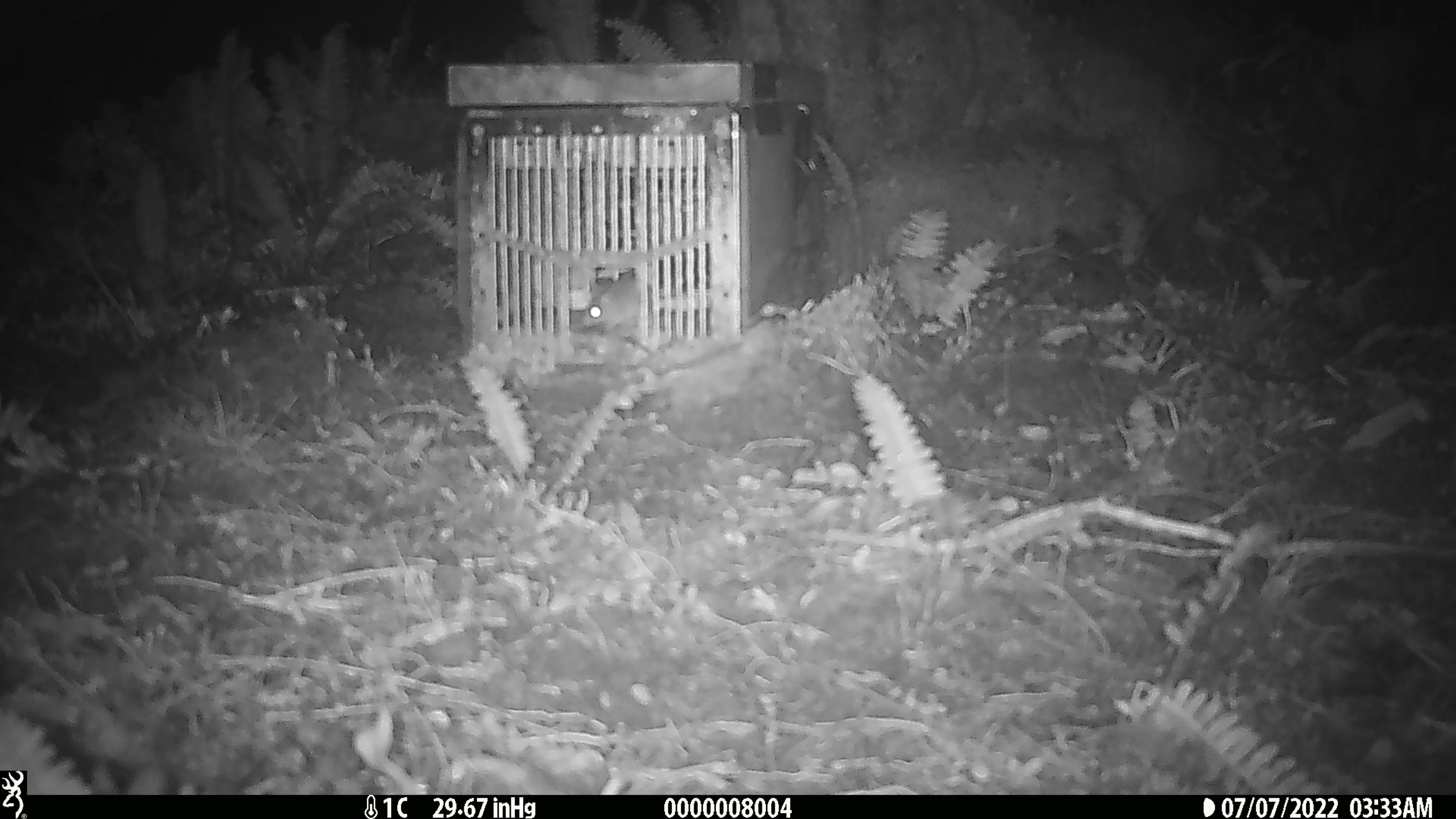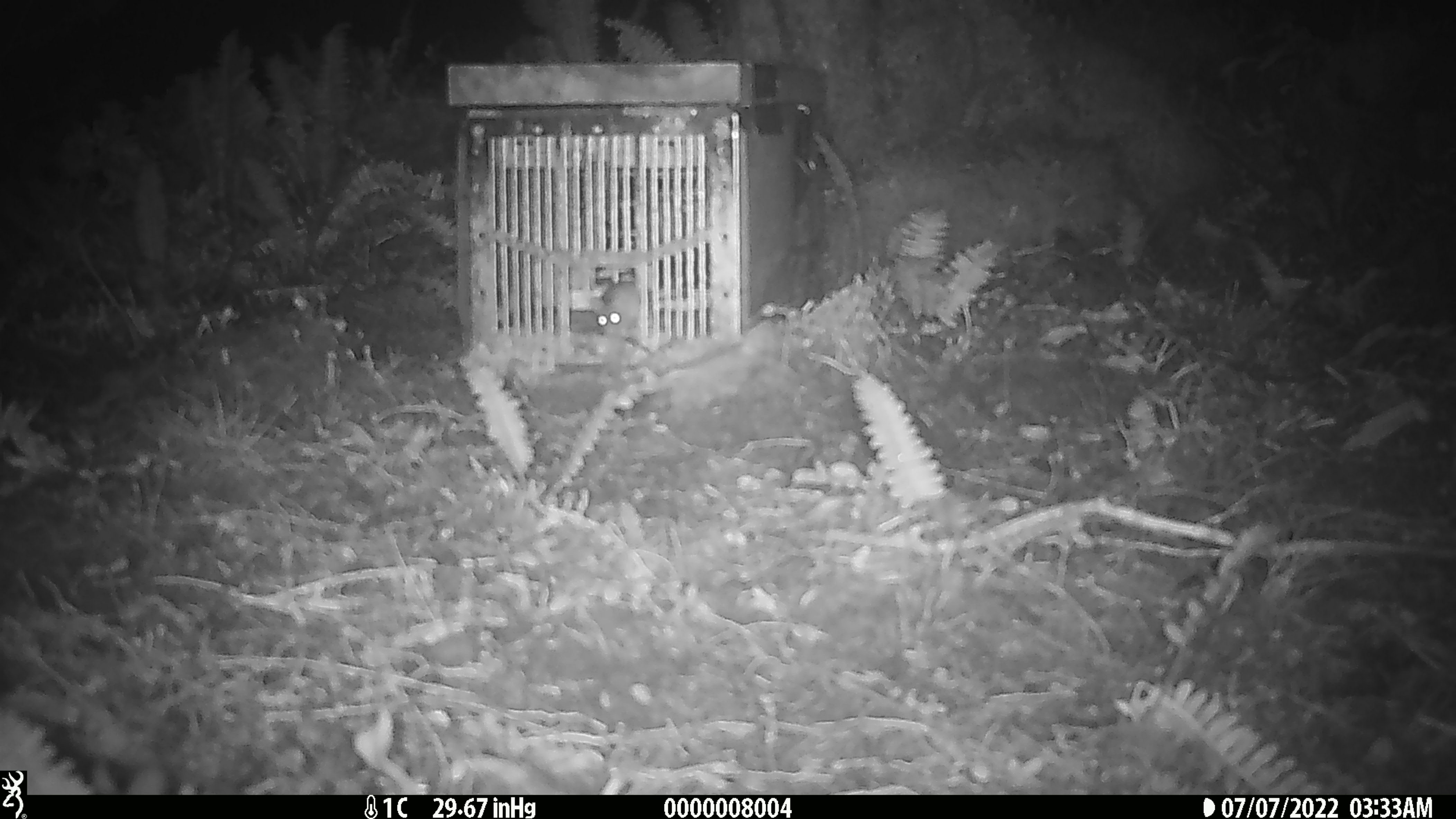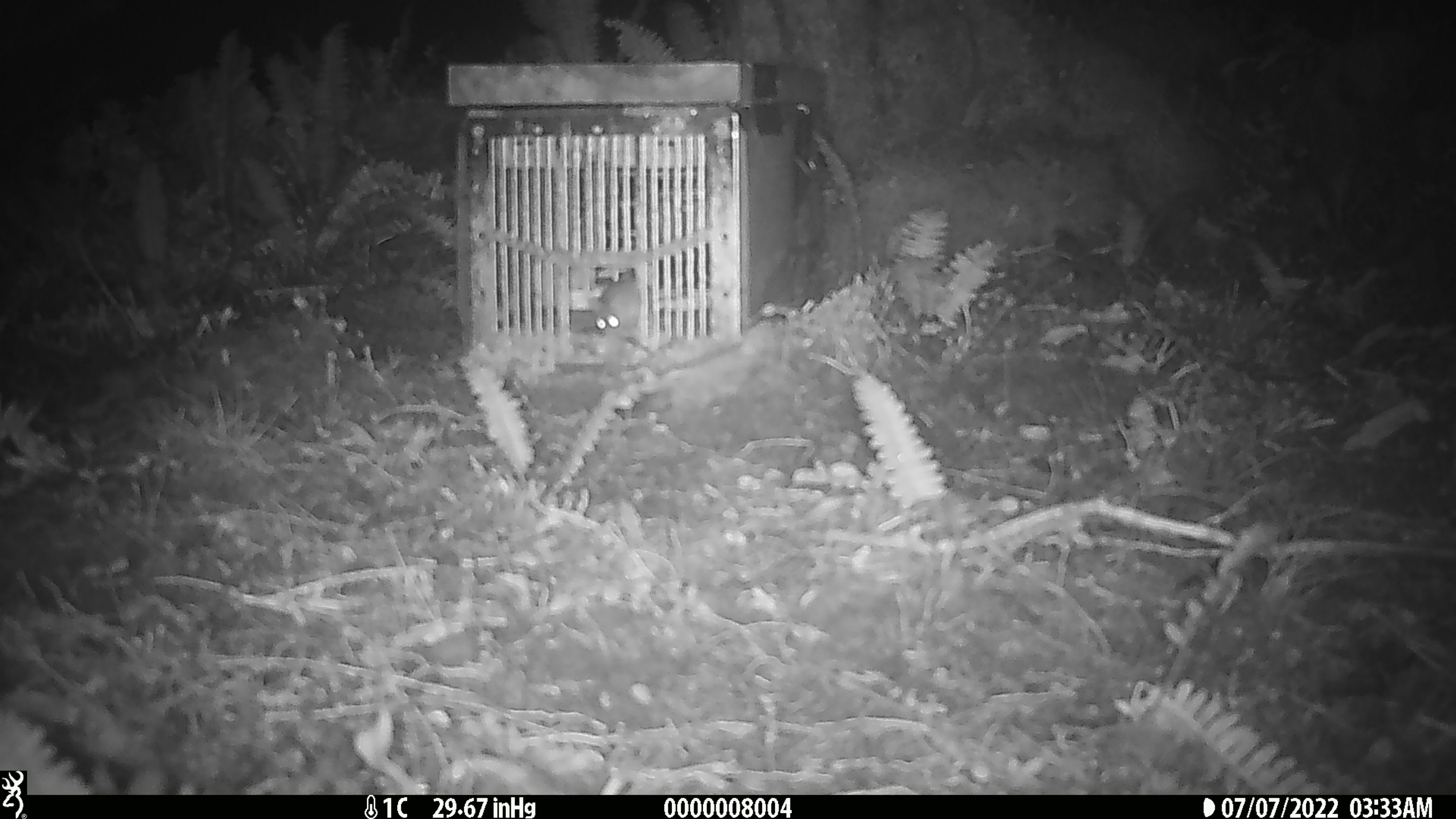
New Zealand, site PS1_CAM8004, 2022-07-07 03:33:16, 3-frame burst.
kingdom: Animalia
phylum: Chordata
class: Mammalia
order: Rodentia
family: Muridae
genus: Mus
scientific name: Mus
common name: mouse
Mouse (Mus).